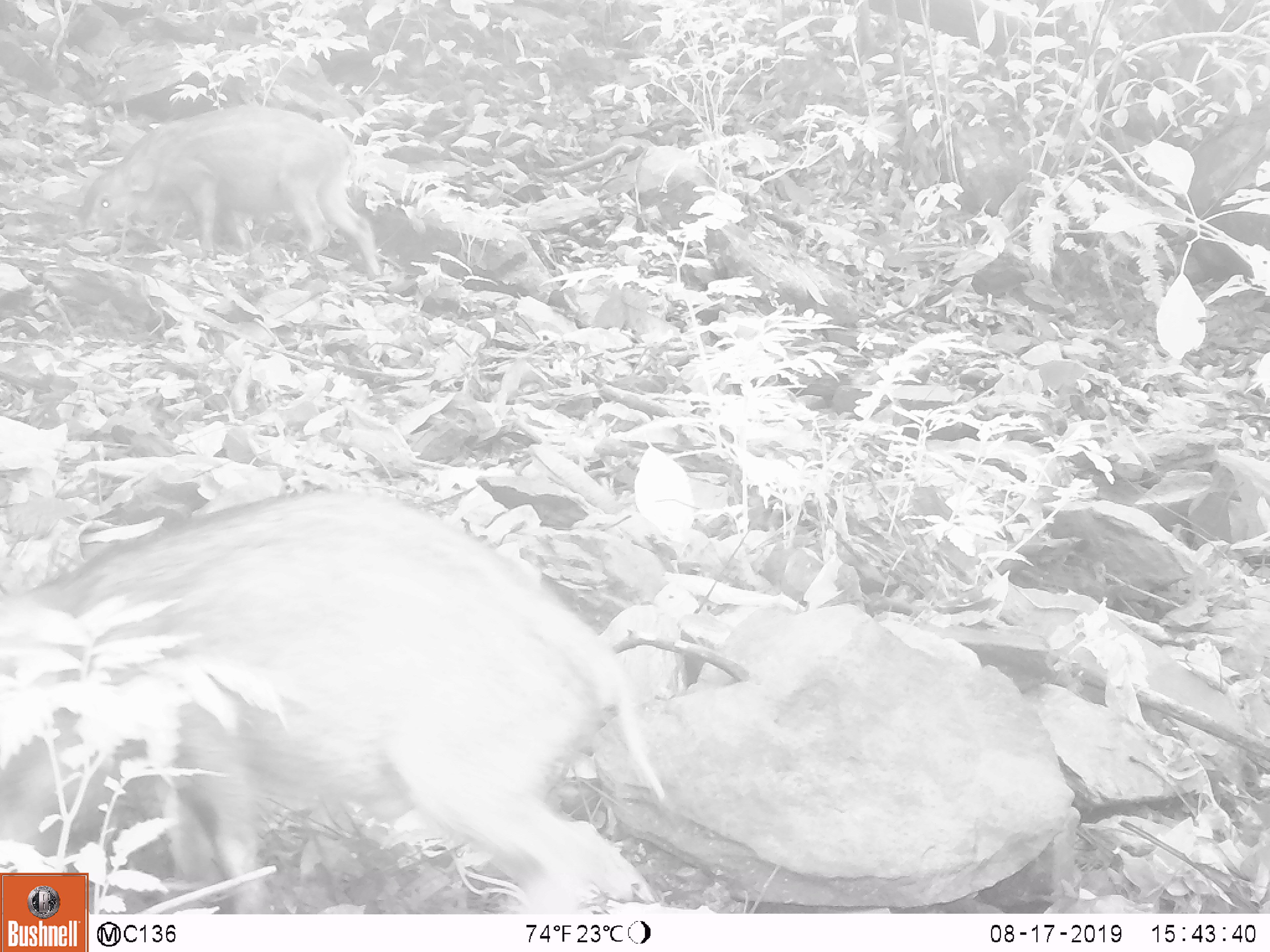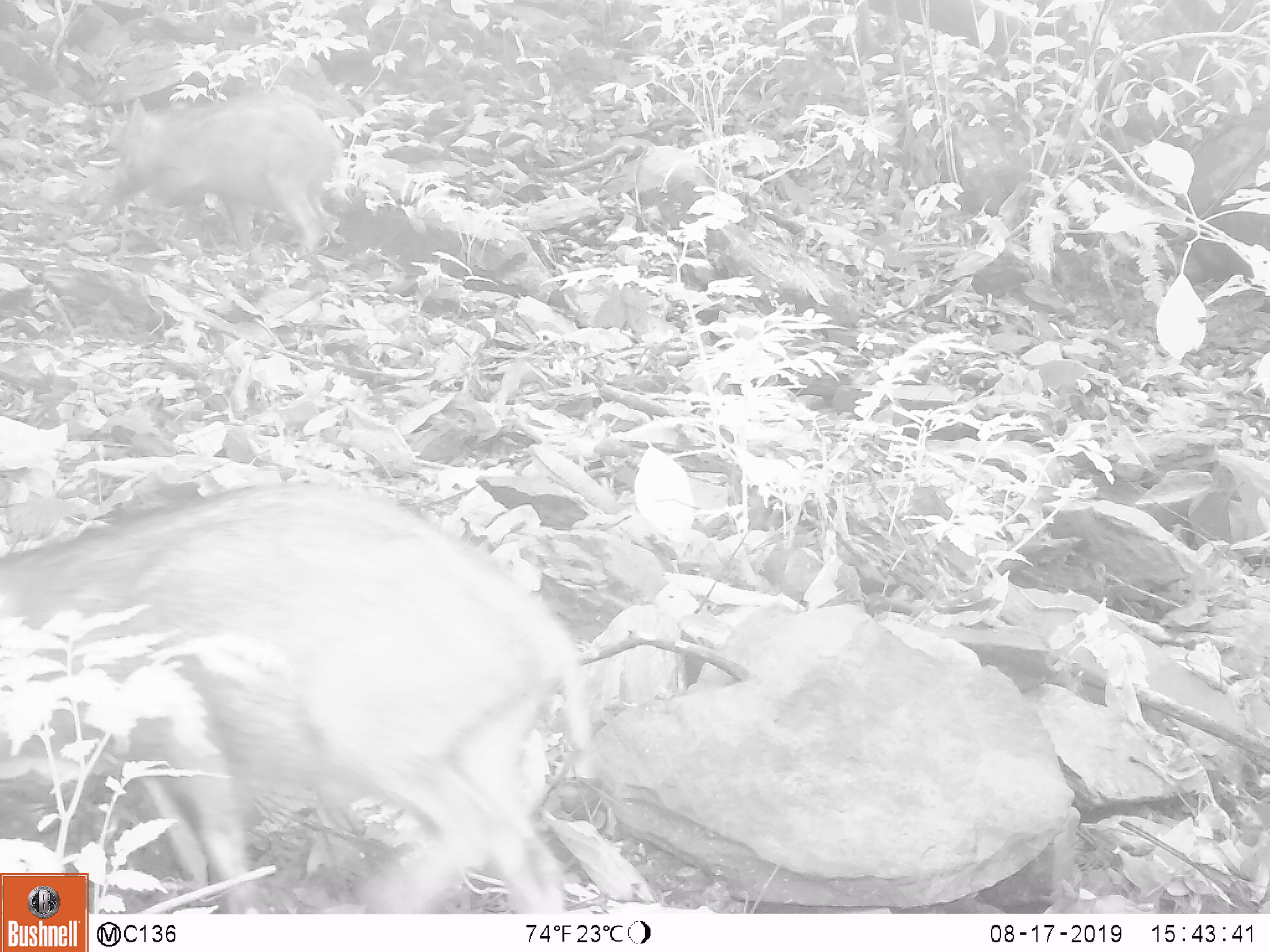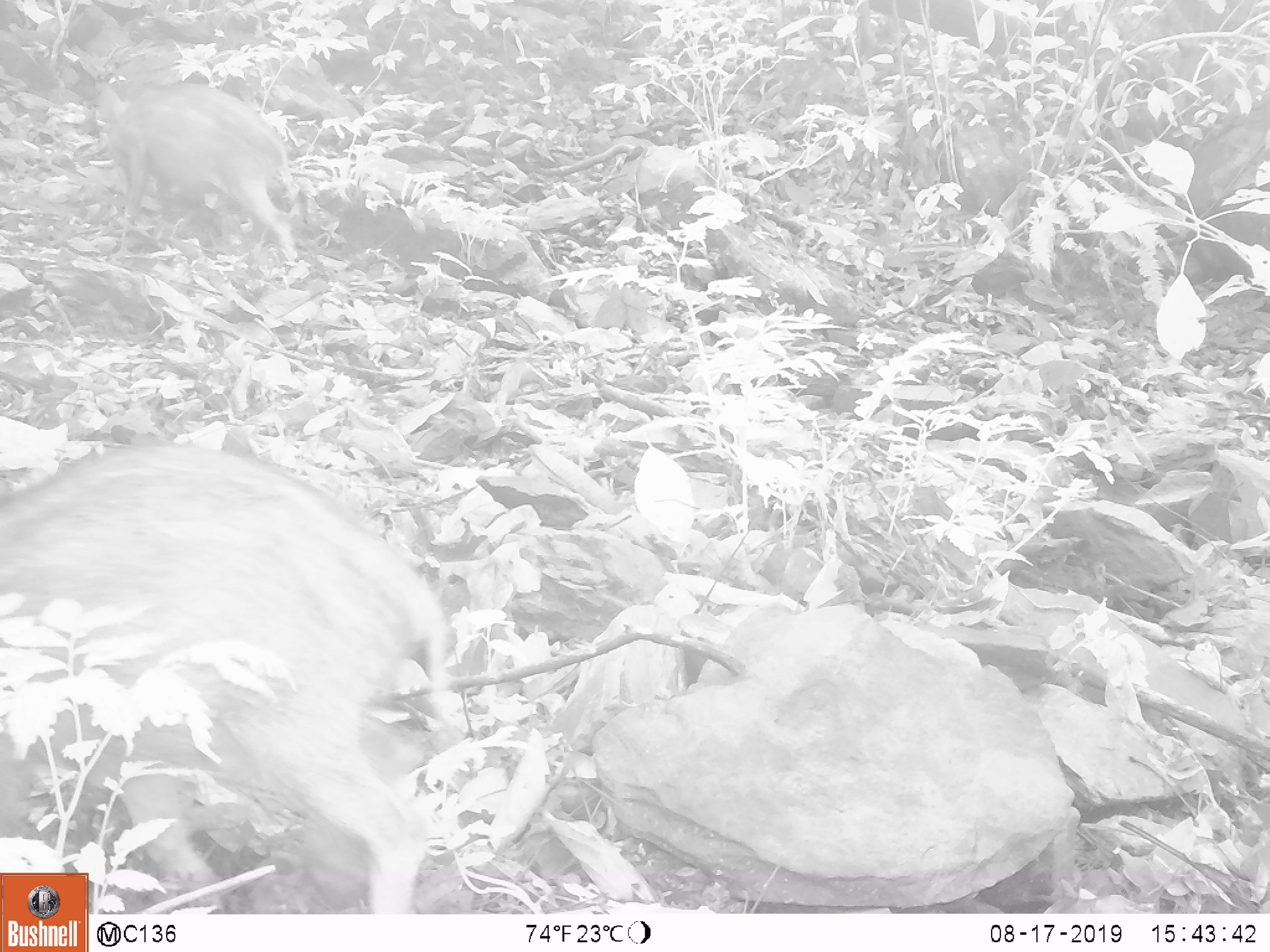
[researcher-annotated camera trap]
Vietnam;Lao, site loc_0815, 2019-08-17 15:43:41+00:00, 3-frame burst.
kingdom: Animalia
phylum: Chordata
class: Mammalia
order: Artiodactyla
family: Suidae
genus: Sus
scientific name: Sus scrofa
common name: eurasian wild pig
Eurasian wild pig (Sus scrofa). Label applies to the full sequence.